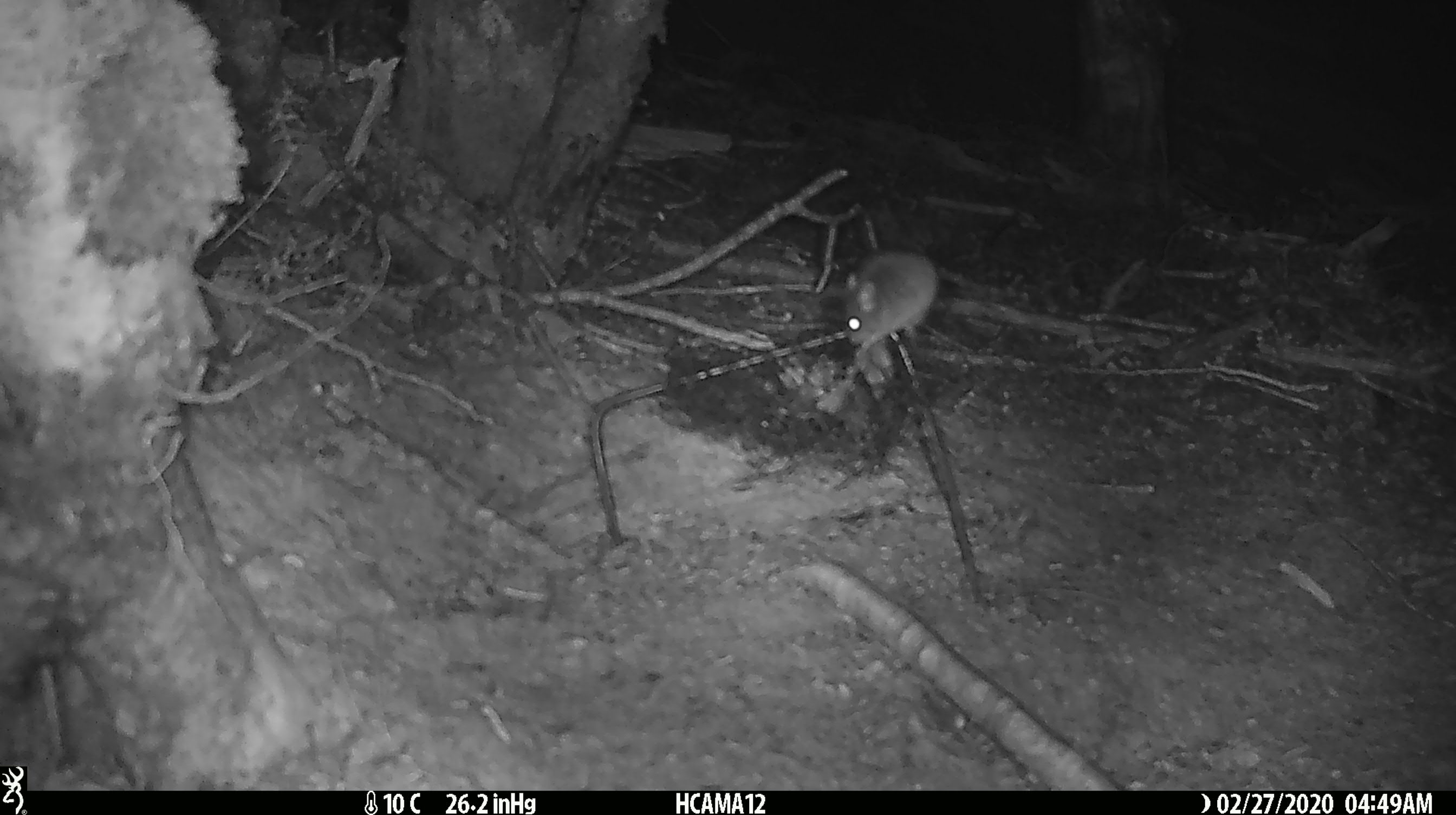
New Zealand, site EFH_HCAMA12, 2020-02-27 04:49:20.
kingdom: Animalia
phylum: Chordata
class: Mammalia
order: Rodentia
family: Muridae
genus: Mus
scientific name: Mus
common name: mouse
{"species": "mouse (Mus)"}